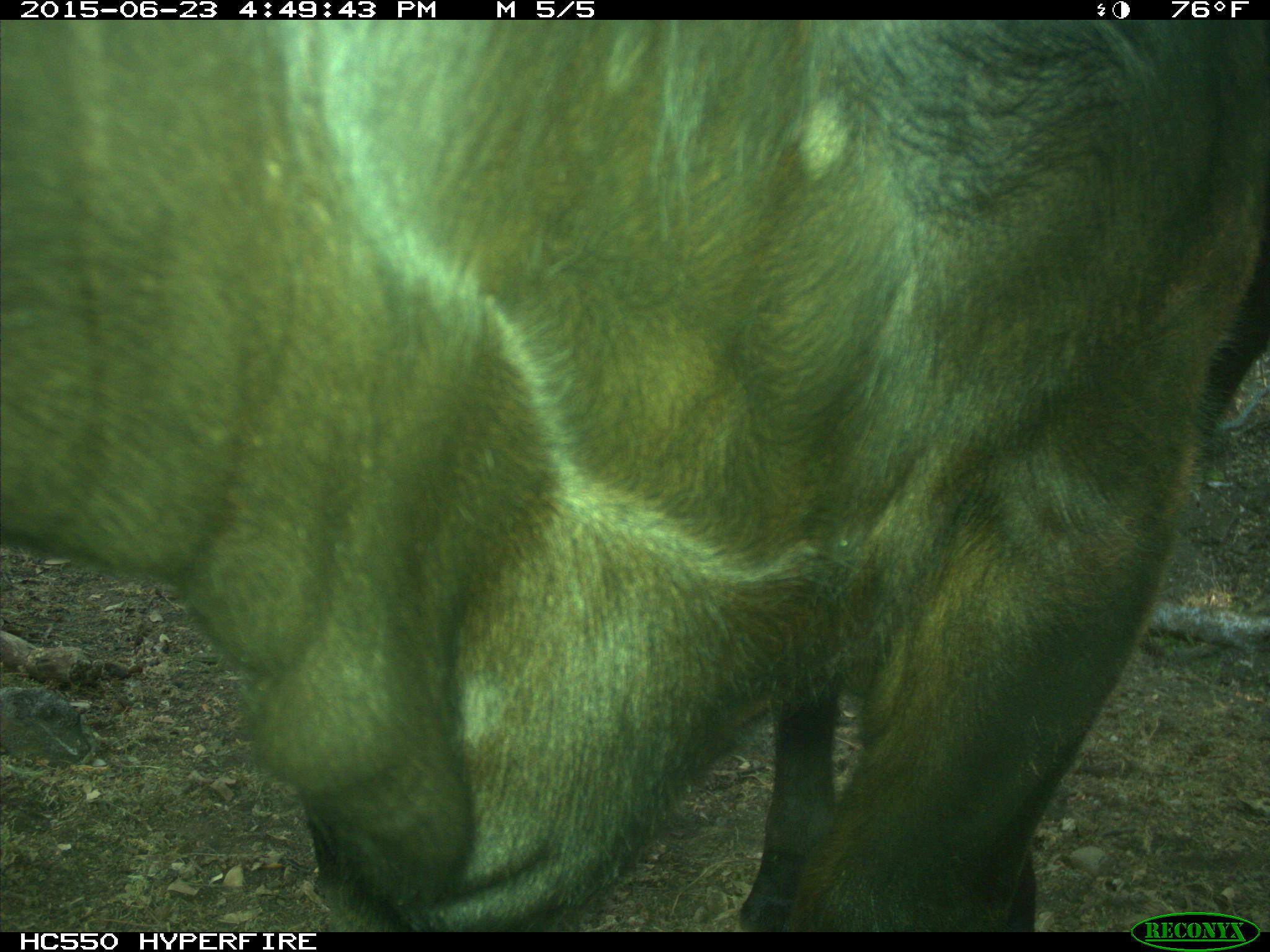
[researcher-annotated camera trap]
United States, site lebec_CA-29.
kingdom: Animalia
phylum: Chordata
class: Mammalia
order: Artiodactyla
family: Bovidae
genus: Bos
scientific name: Bos taurus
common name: domestic cow